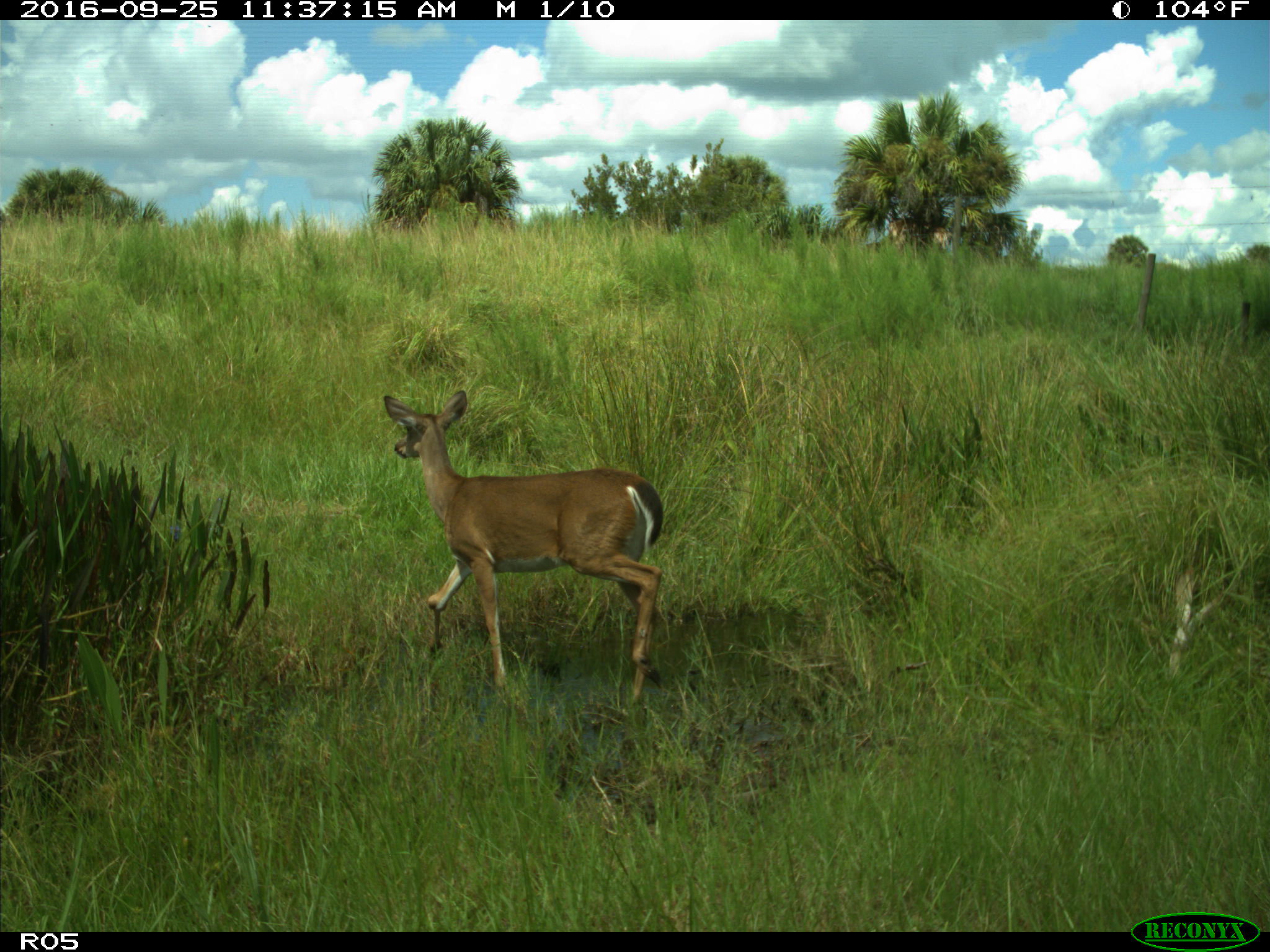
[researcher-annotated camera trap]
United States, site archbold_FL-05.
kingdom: Animalia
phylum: Chordata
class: Mammalia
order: Artiodactyla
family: Cervidae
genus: Odocoileus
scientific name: Odocoileus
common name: deer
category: unidentified deer